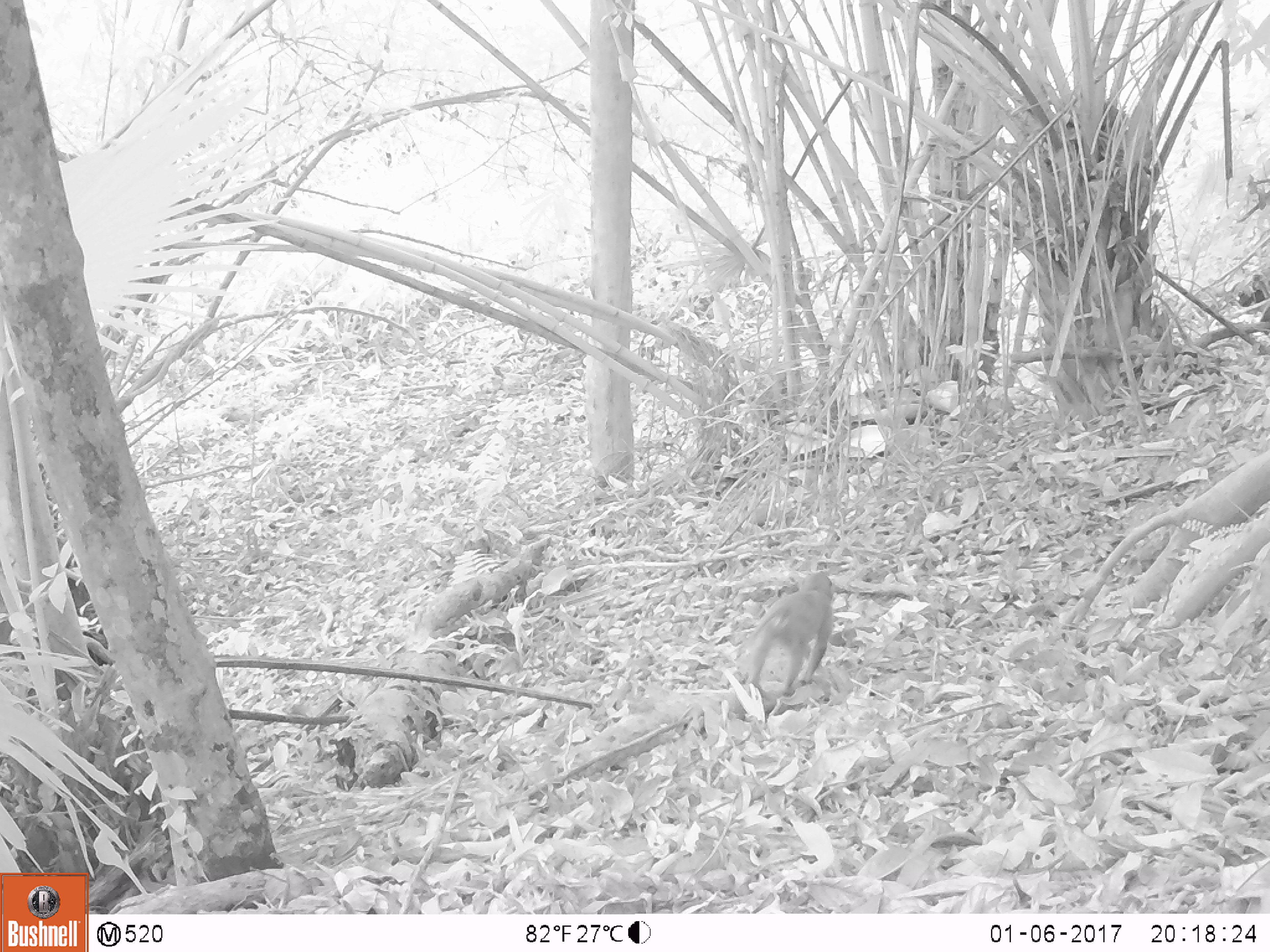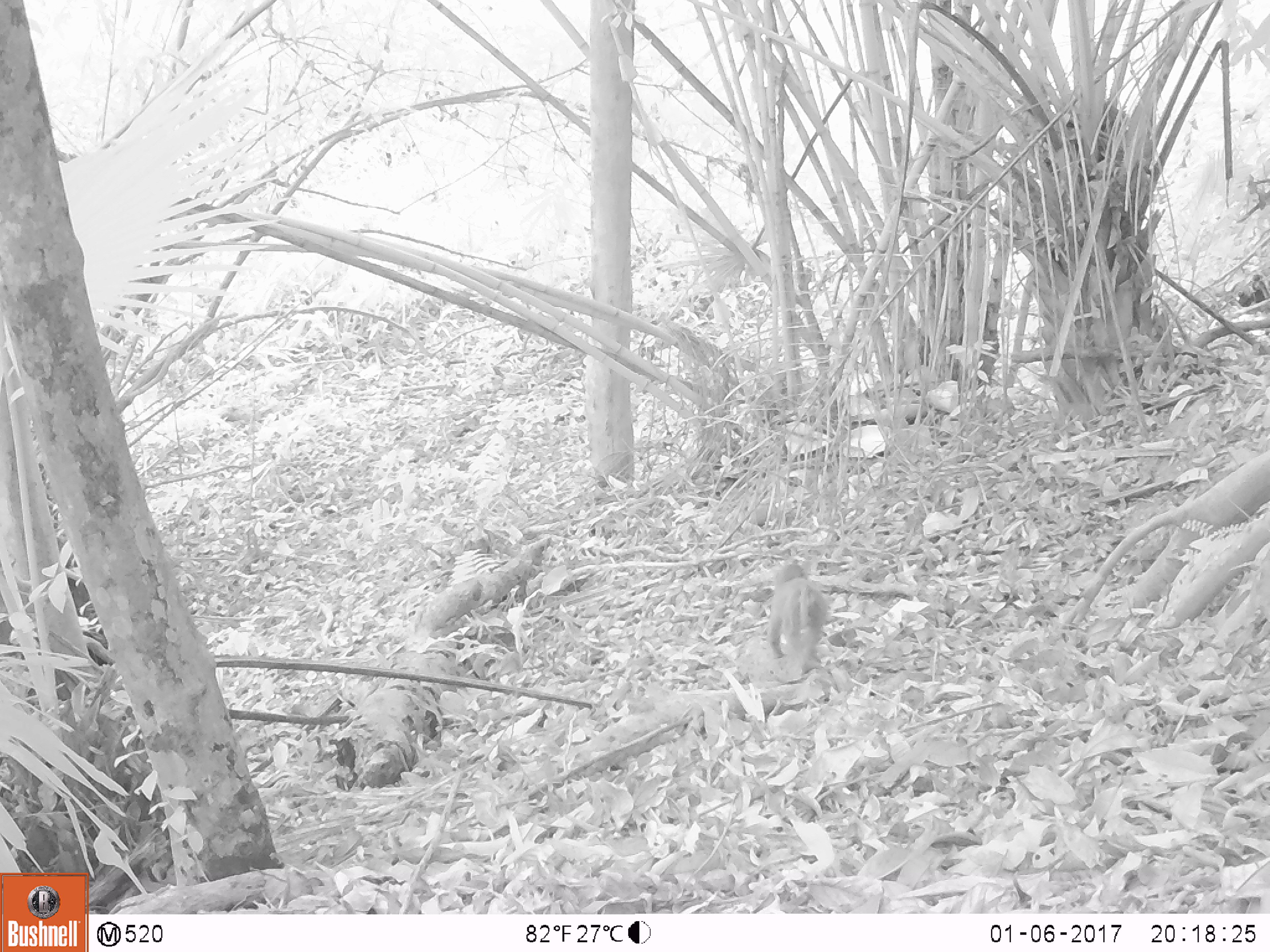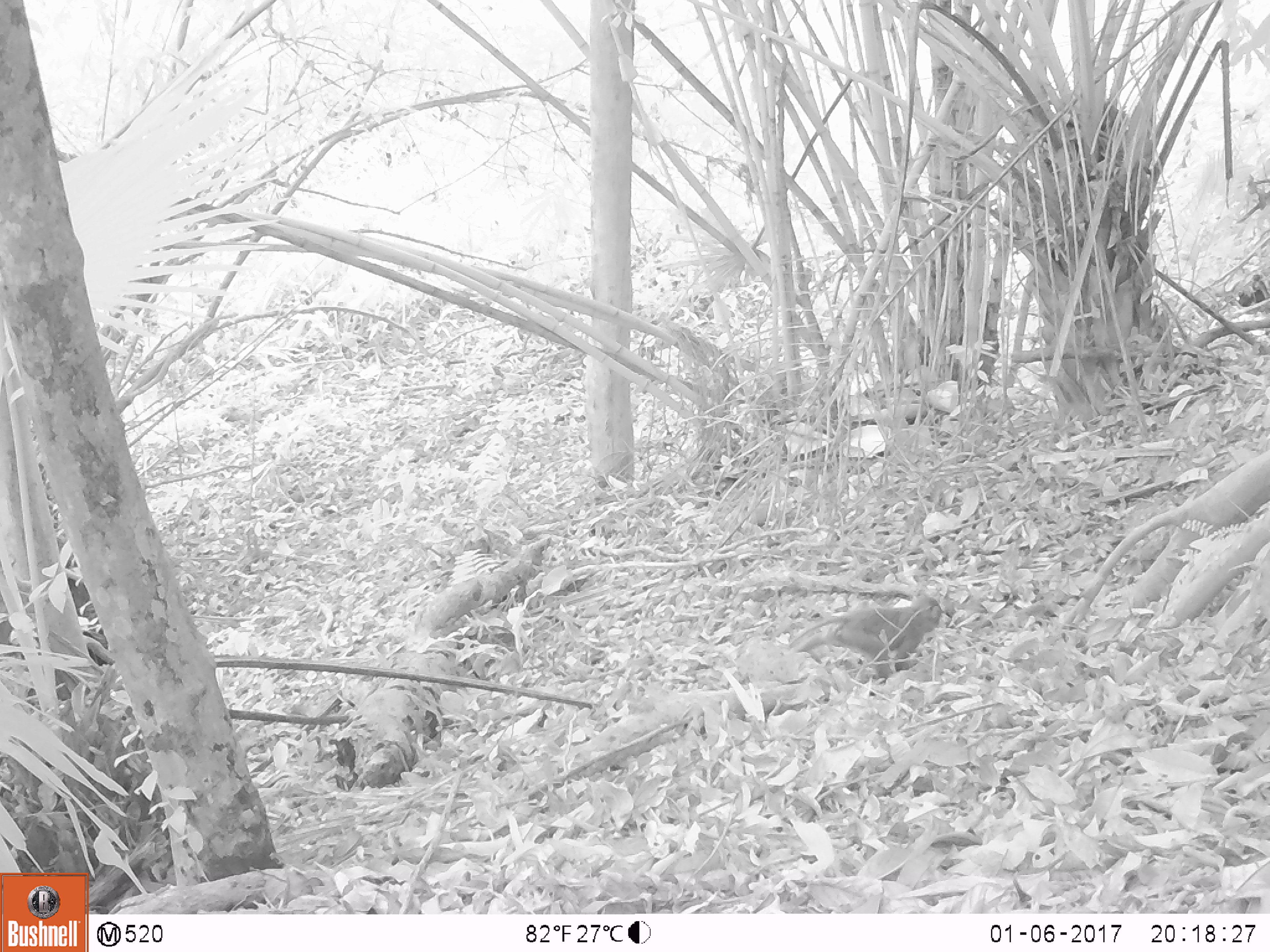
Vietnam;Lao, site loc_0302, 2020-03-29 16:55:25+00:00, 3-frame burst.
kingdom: Animalia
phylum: Chordata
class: Mammalia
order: Primates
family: Cercopithecidae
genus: Macaca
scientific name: Macaca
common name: macaques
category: assam or rhesus macaque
Assam or rhesus macaque (macaques) (Macaca). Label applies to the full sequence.